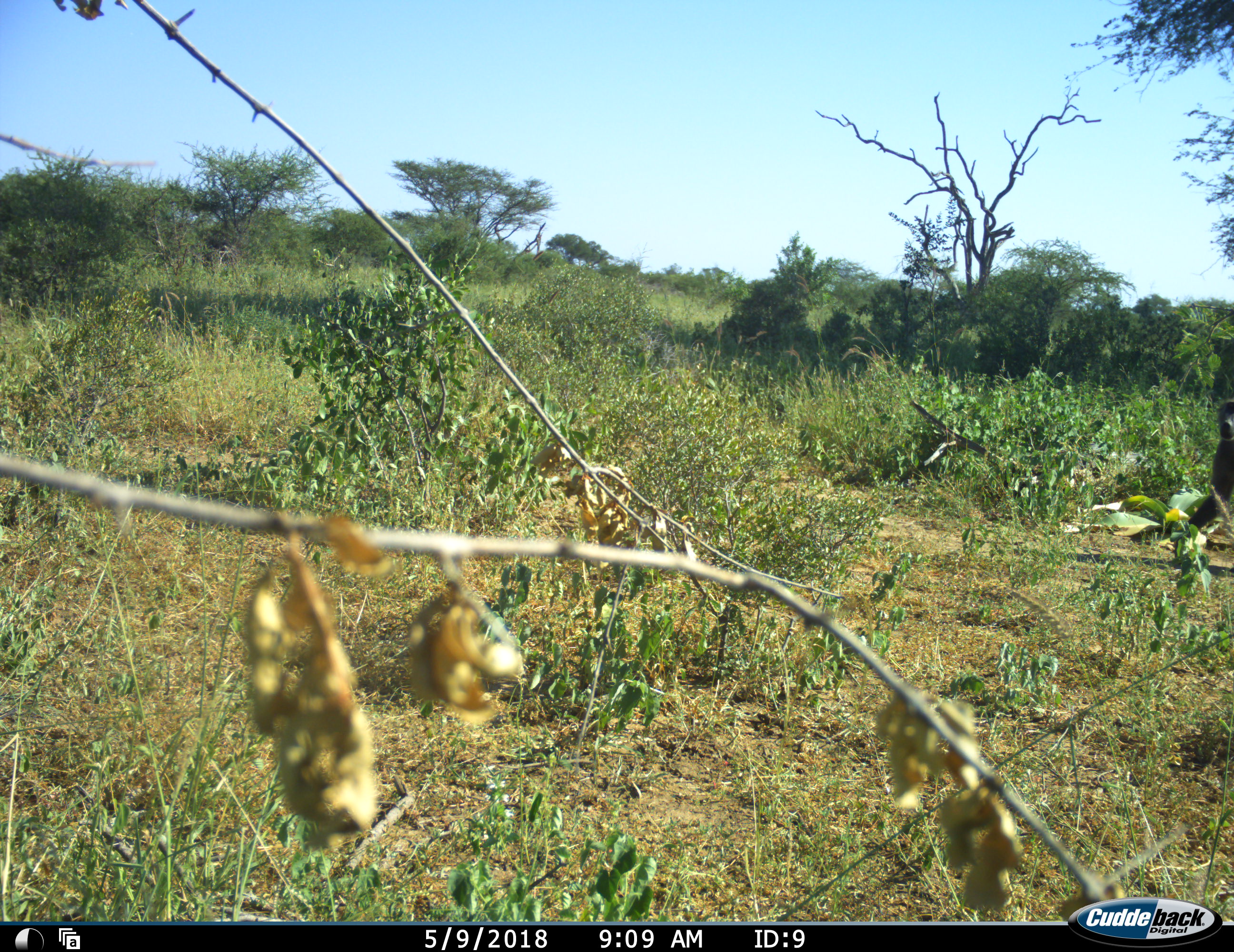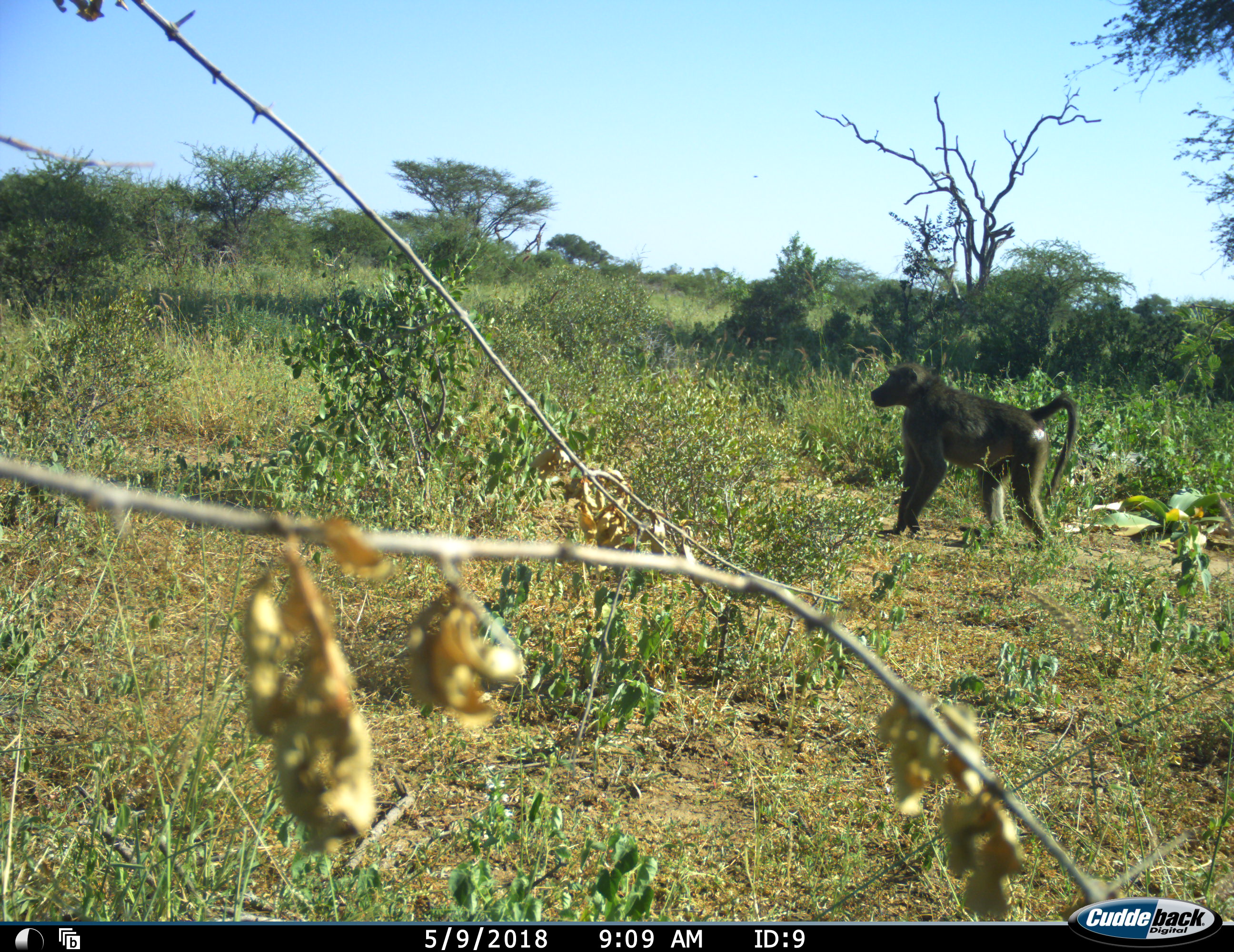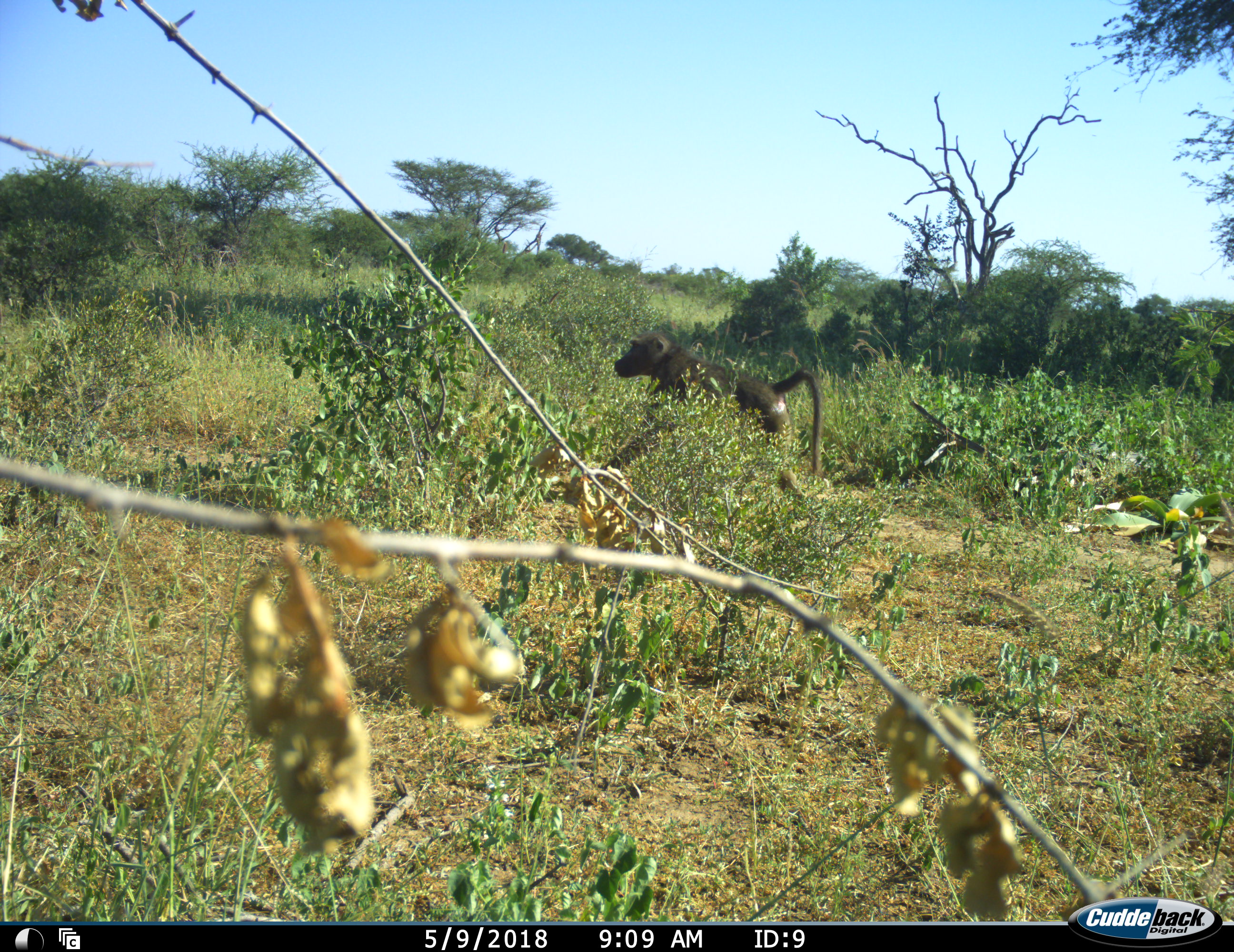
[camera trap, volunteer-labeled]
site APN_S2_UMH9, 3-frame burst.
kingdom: Animalia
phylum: Chordata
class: Mammalia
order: Primates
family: Cercopithecidae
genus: Papio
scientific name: Papio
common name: baboon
Baboon (Papio), count 1. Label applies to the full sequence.